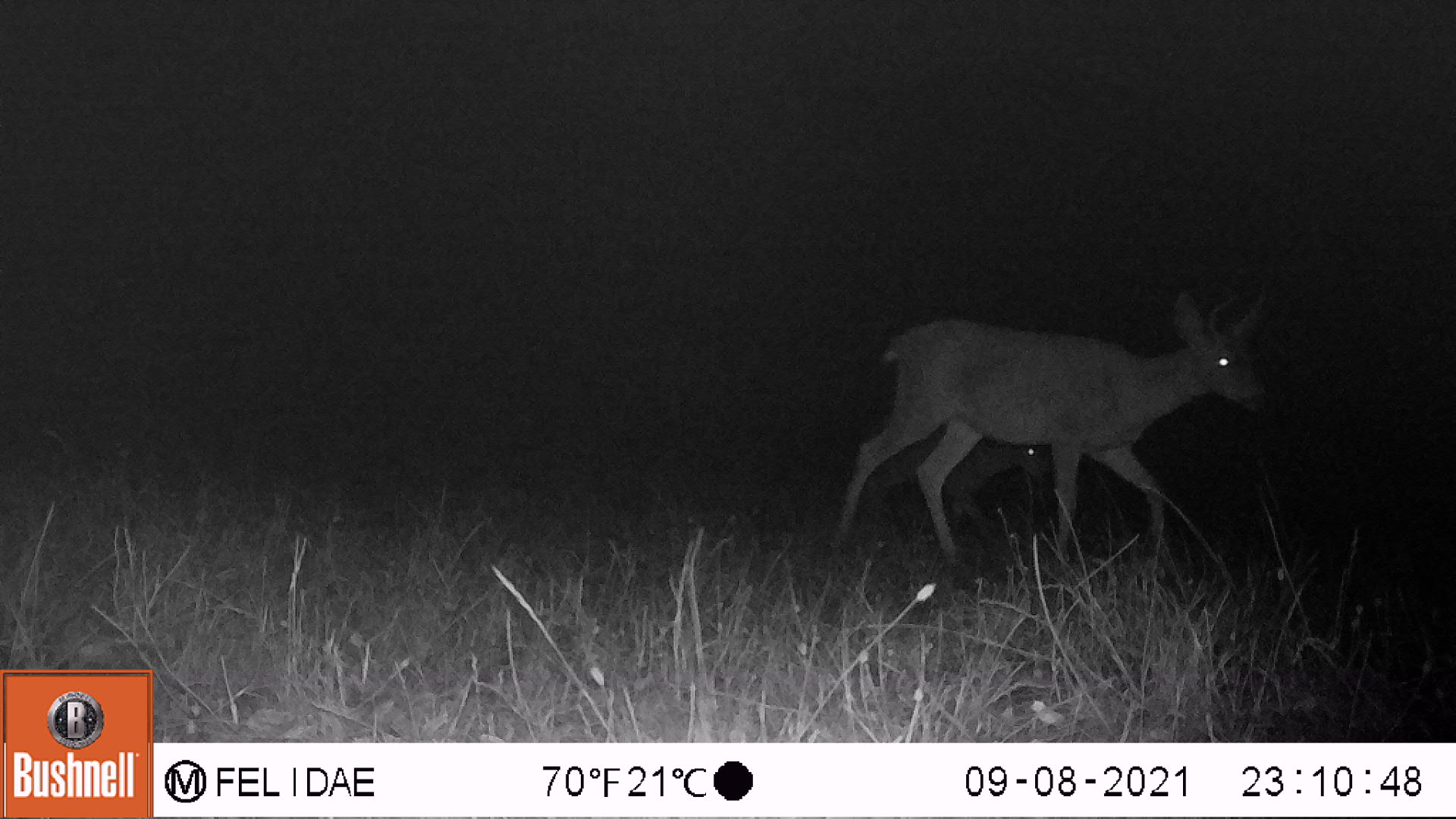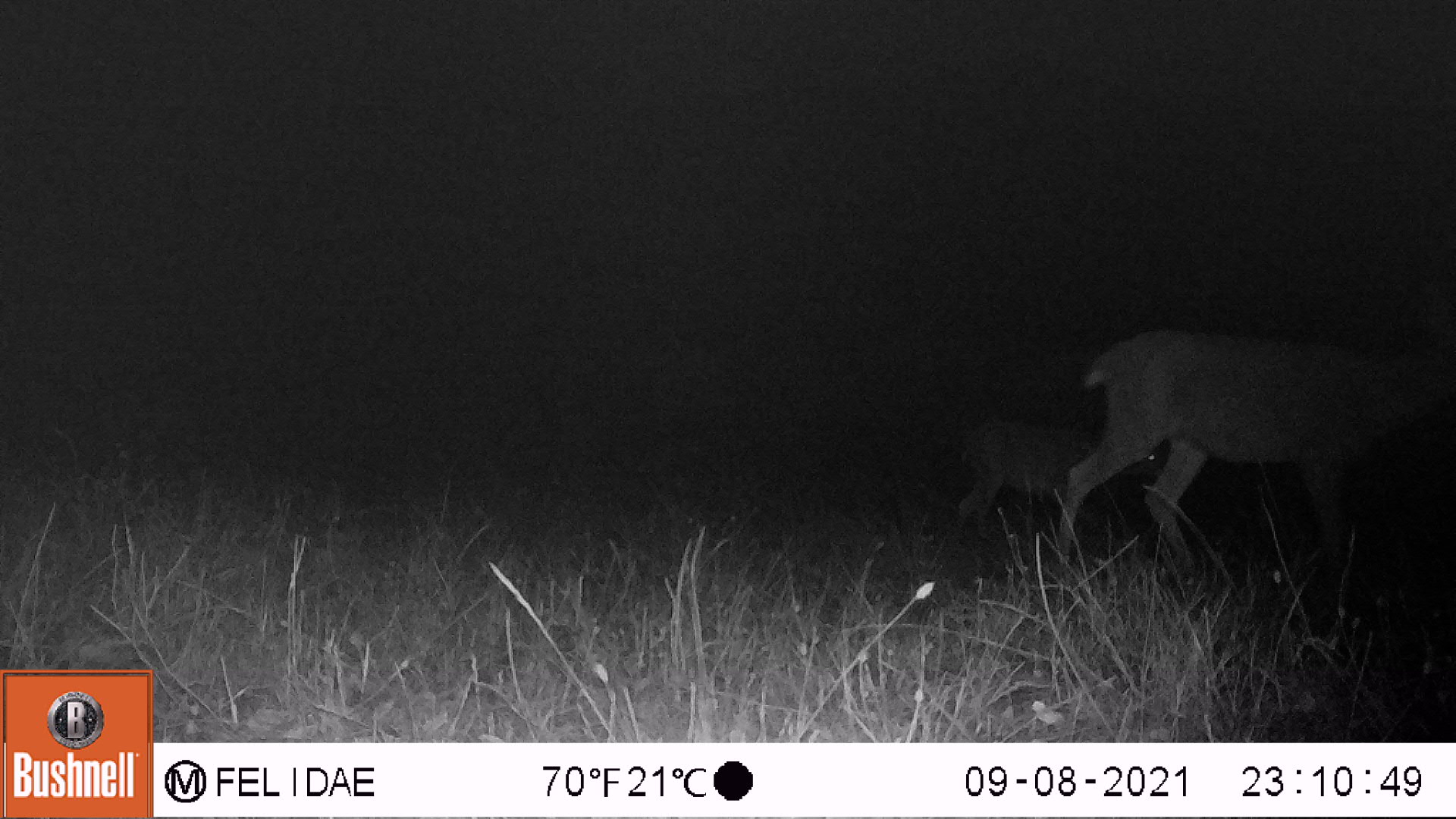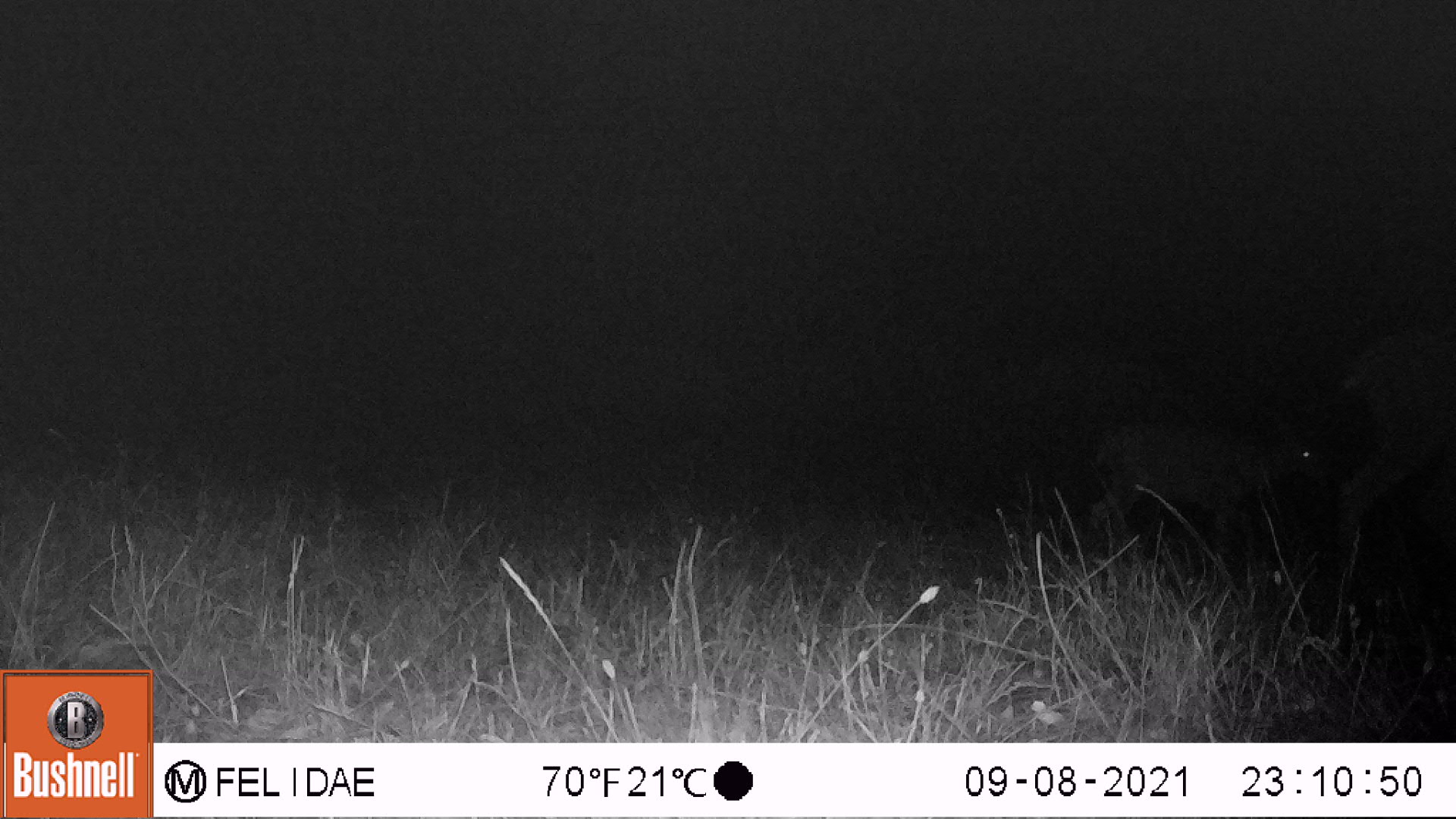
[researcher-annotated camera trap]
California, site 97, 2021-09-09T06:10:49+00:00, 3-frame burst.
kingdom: Animalia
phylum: Chordata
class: Mammalia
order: Artiodactyla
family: Cervidae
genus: Odocoileus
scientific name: Odocoileus hemionus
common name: mule deer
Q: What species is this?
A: Mule deer (Odocoileus hemionus).